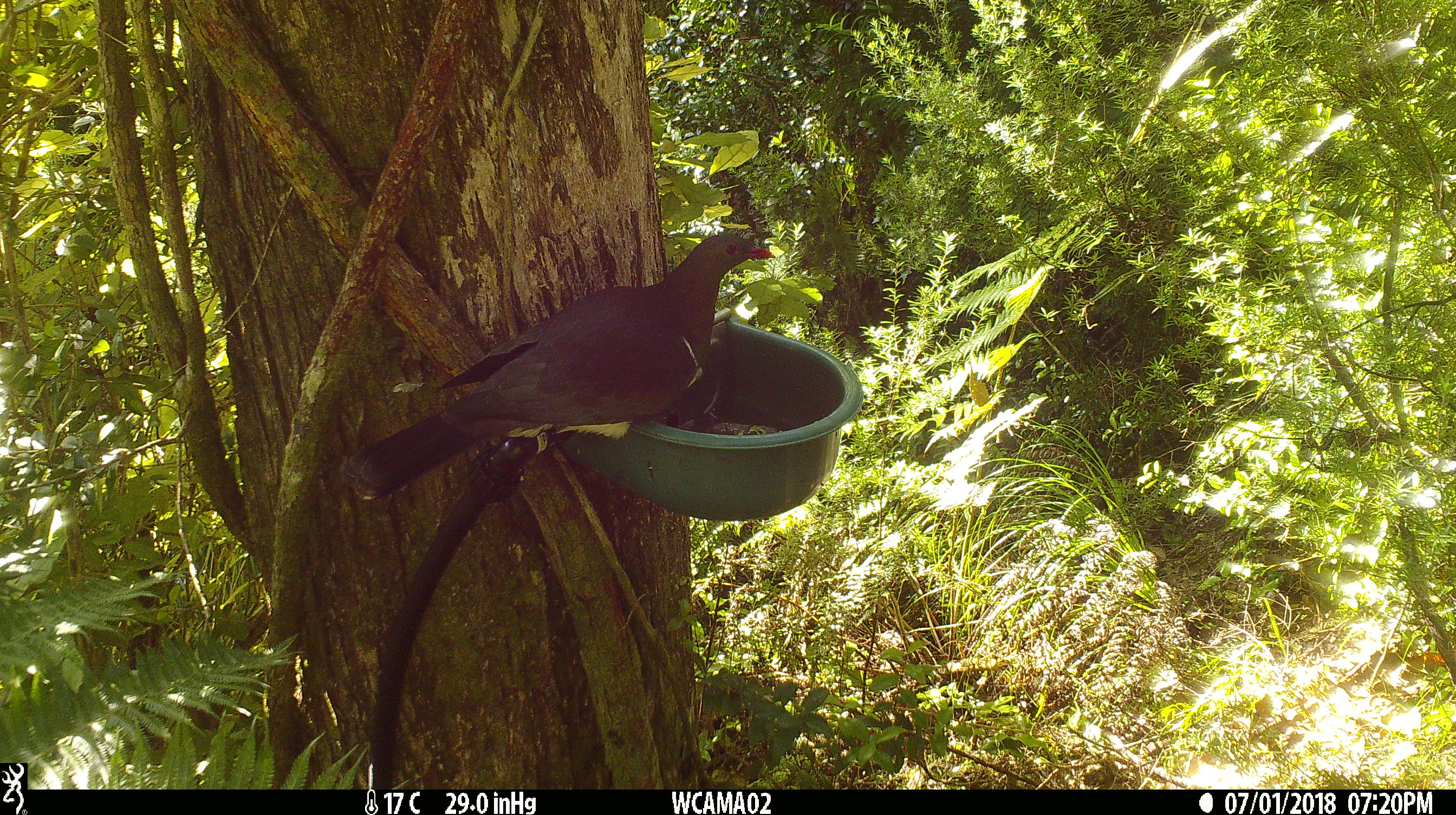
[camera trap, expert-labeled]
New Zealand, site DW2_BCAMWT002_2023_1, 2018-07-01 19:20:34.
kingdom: Animalia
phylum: Chordata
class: Aves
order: Columbiformes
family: Columbidae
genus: Hemiphaga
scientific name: Hemiphaga novaeseelandiae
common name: new zealand pigeon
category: kereru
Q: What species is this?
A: Kereru (new zealand pigeon) (Hemiphaga novaeseelandiae).